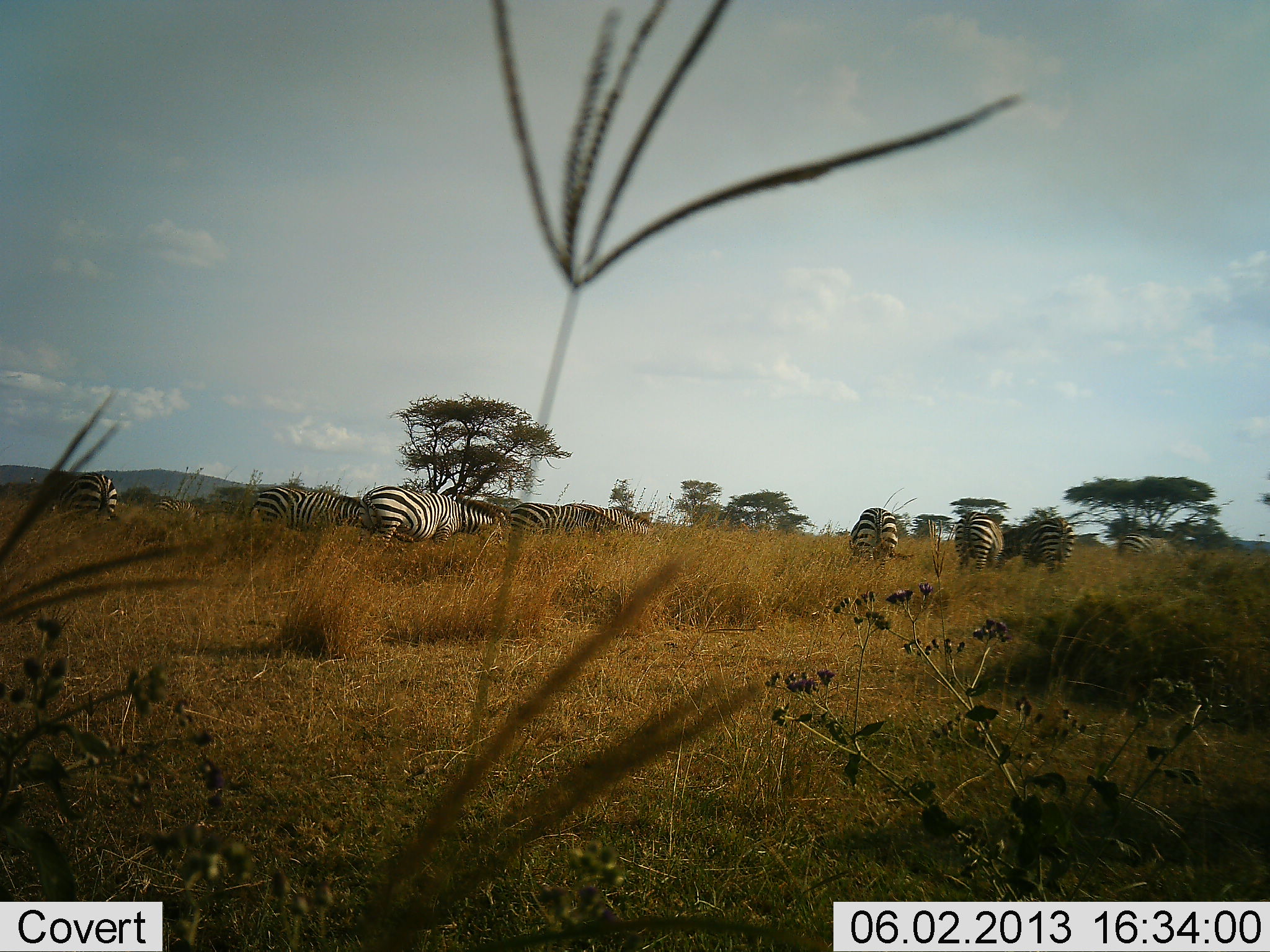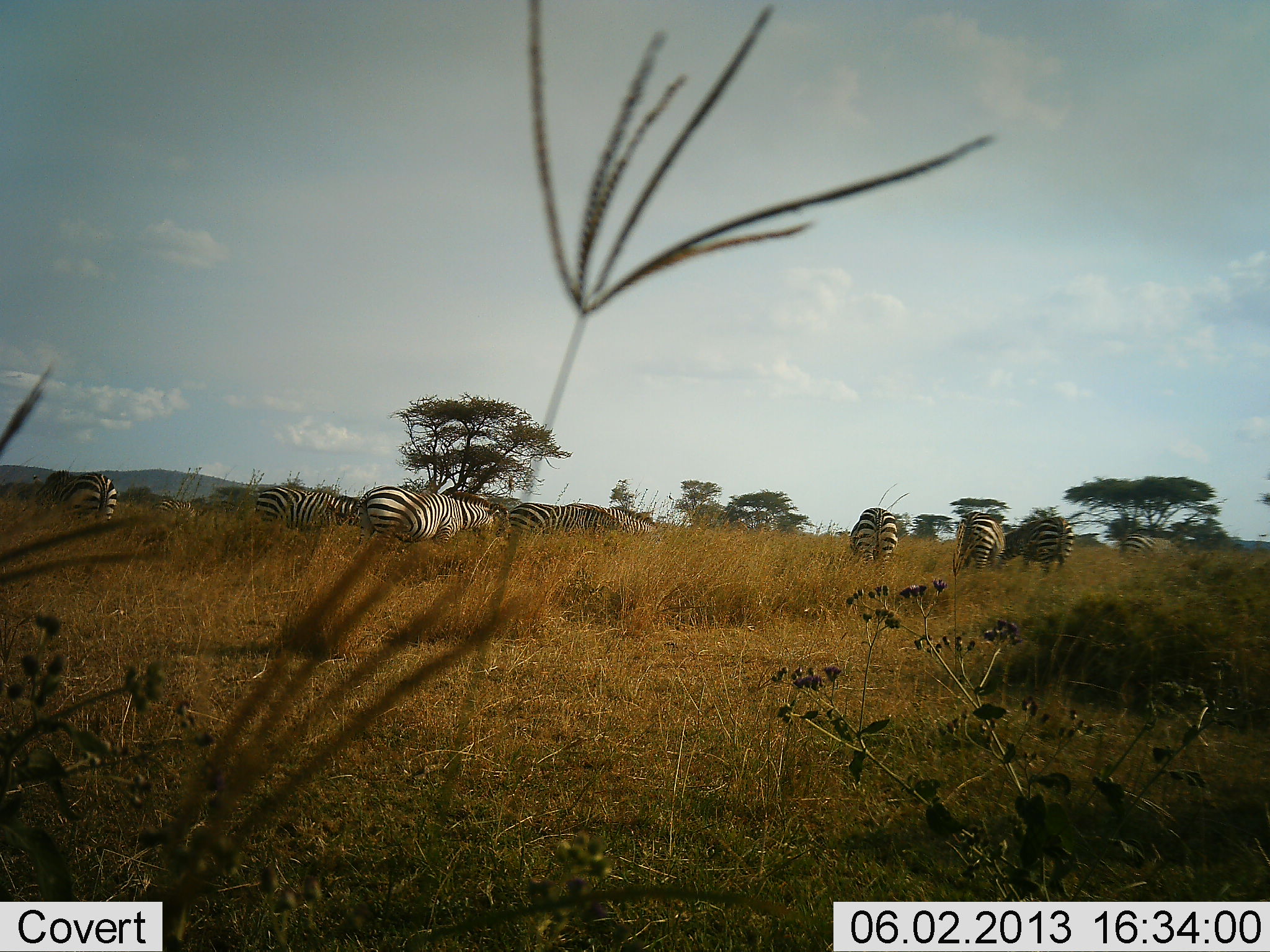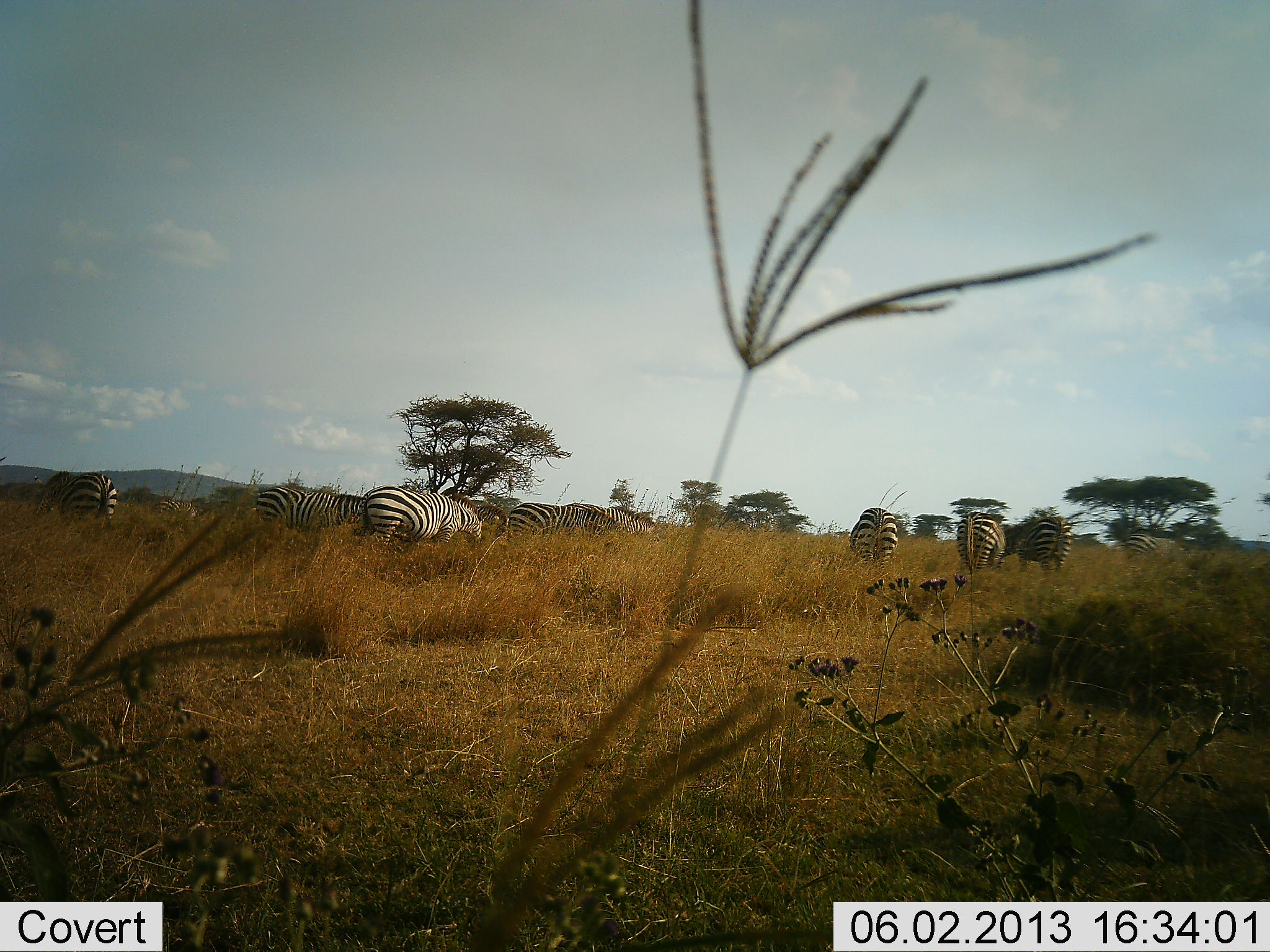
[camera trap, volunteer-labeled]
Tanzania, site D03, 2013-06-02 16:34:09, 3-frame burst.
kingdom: Animalia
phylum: Chordata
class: Mammalia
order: Perissodactyla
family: Equidae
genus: Equus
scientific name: Equus quagga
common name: plains zebra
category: zebra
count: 8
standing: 44%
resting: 0%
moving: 11%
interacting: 11%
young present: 0%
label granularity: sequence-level